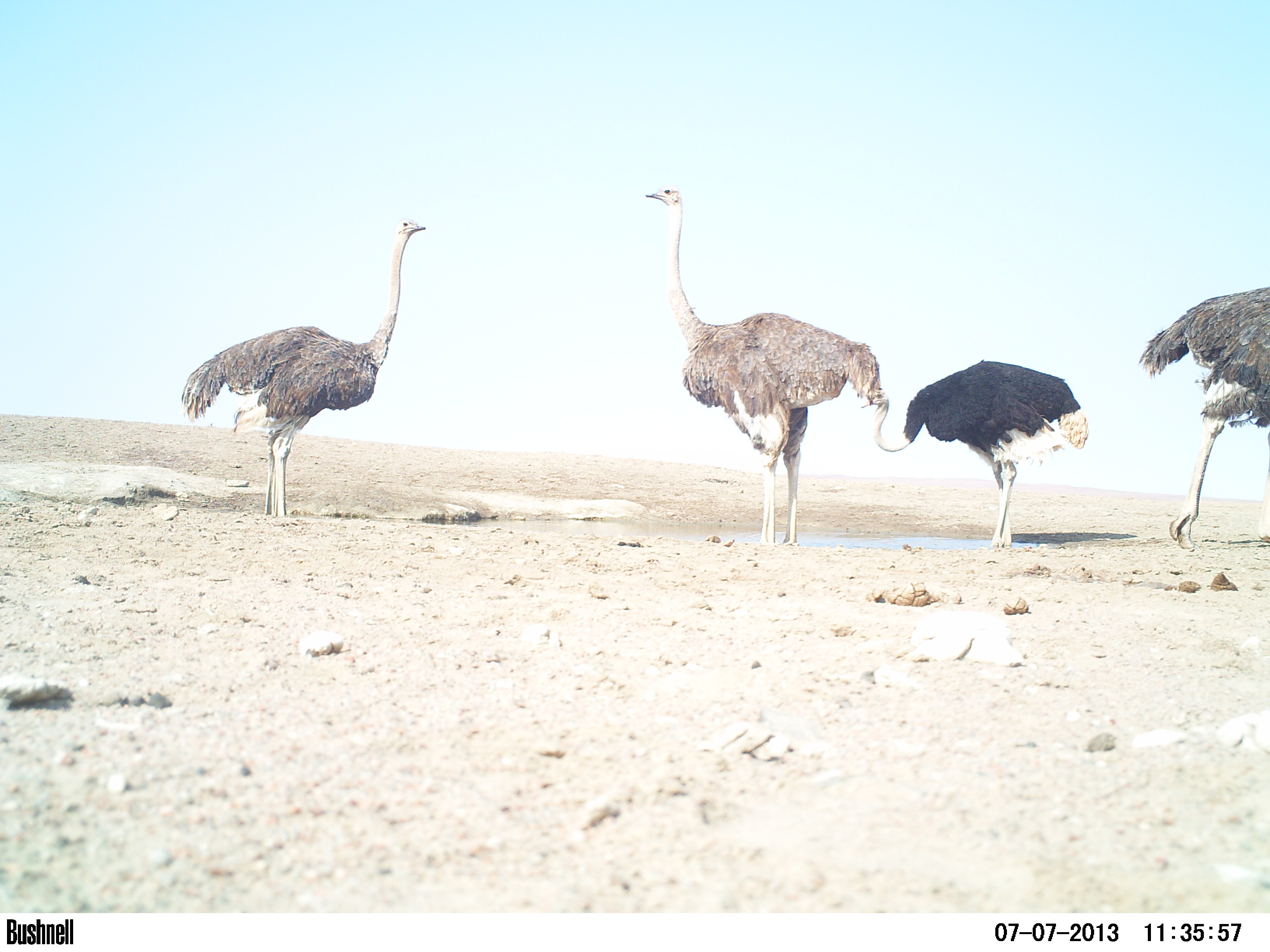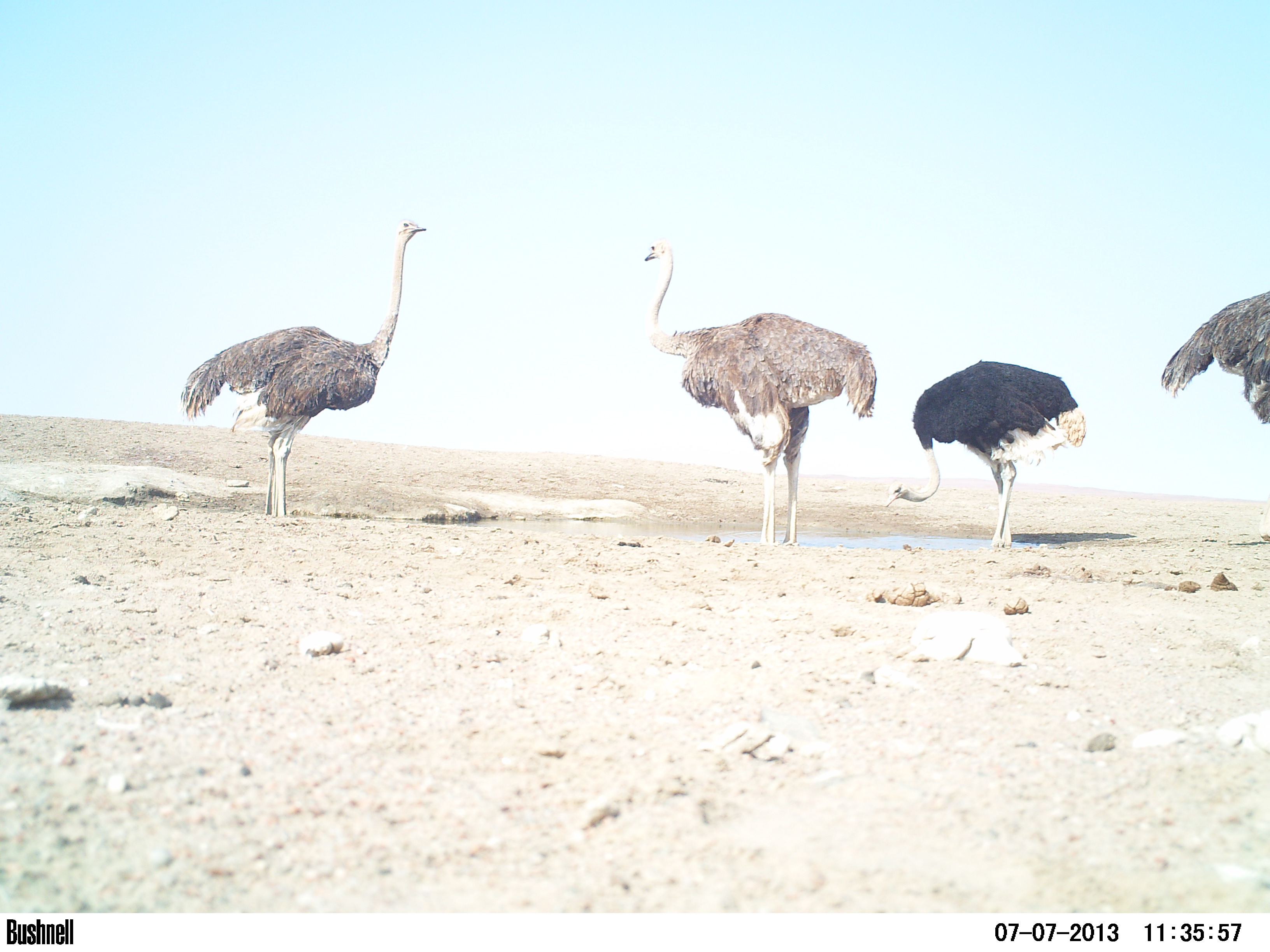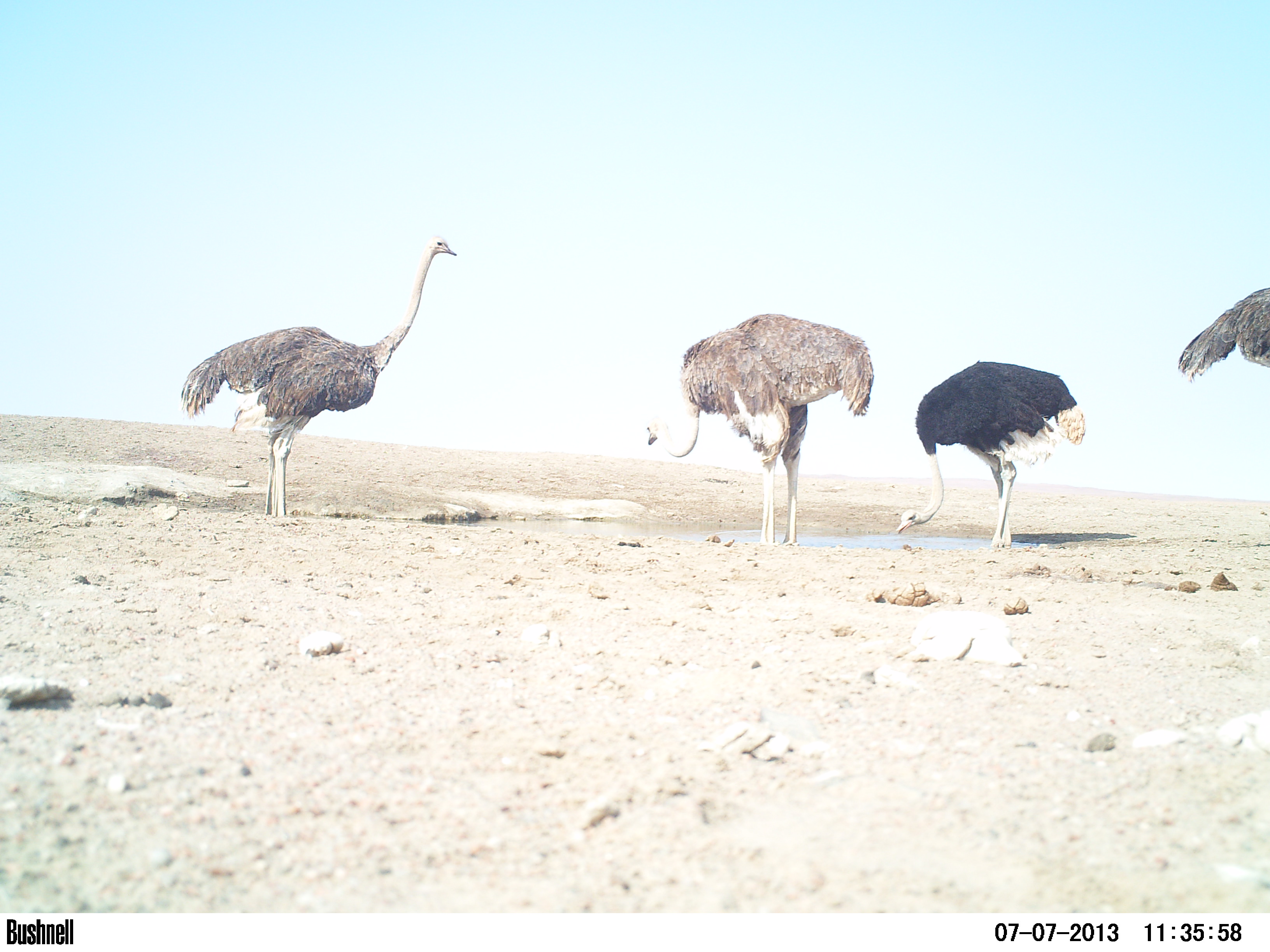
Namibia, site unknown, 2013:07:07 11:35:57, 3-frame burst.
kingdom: Animalia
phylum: Chordata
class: Aves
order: Struthioniformes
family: Struthionidae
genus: Struthio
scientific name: Struthio camelus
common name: common ostrich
Struthio camelus (common ostrich).